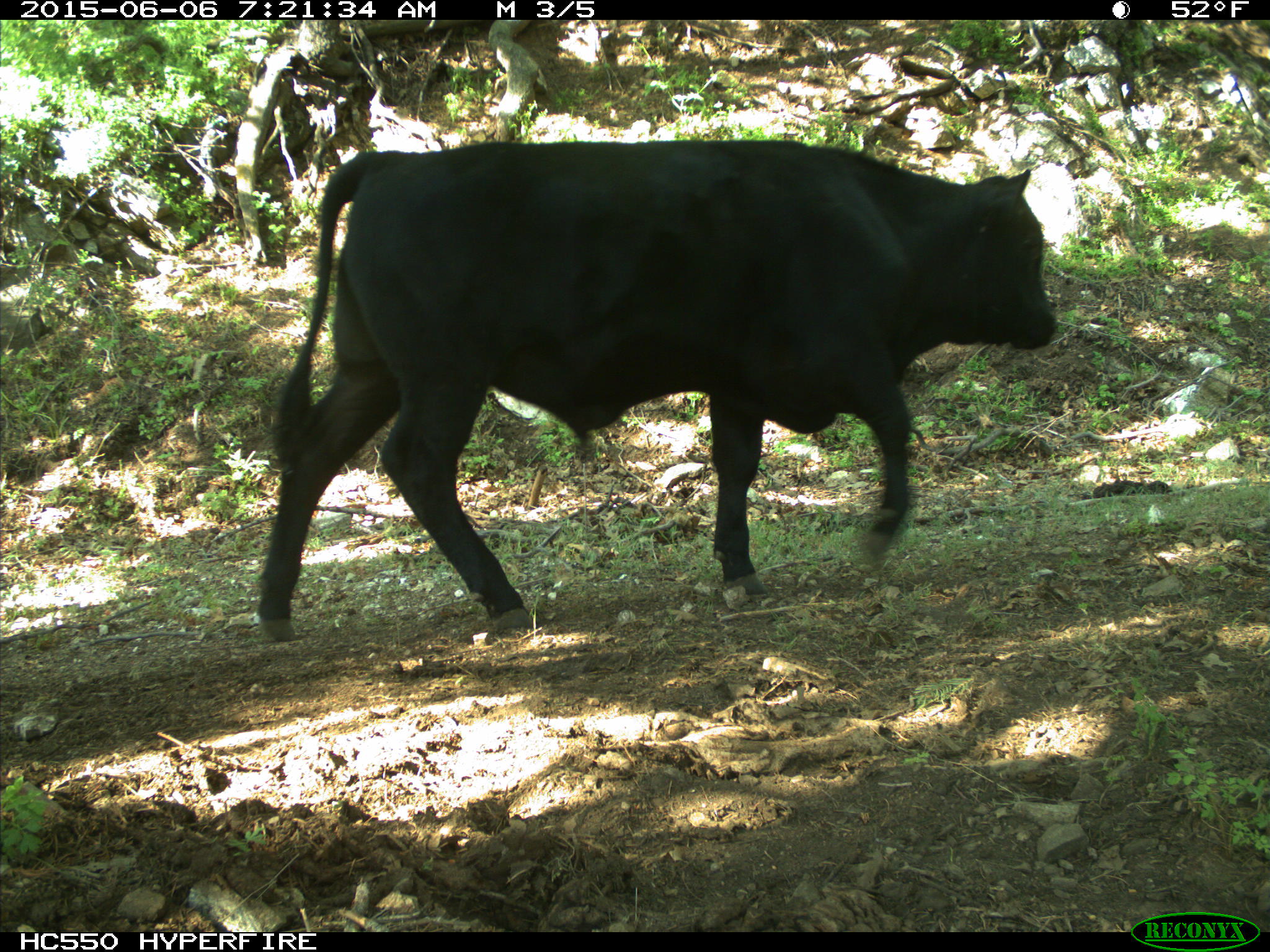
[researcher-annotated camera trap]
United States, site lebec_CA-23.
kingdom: Animalia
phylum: Chordata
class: Mammalia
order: Artiodactyla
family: Bovidae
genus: Bos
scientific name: Bos taurus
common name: domestic cow